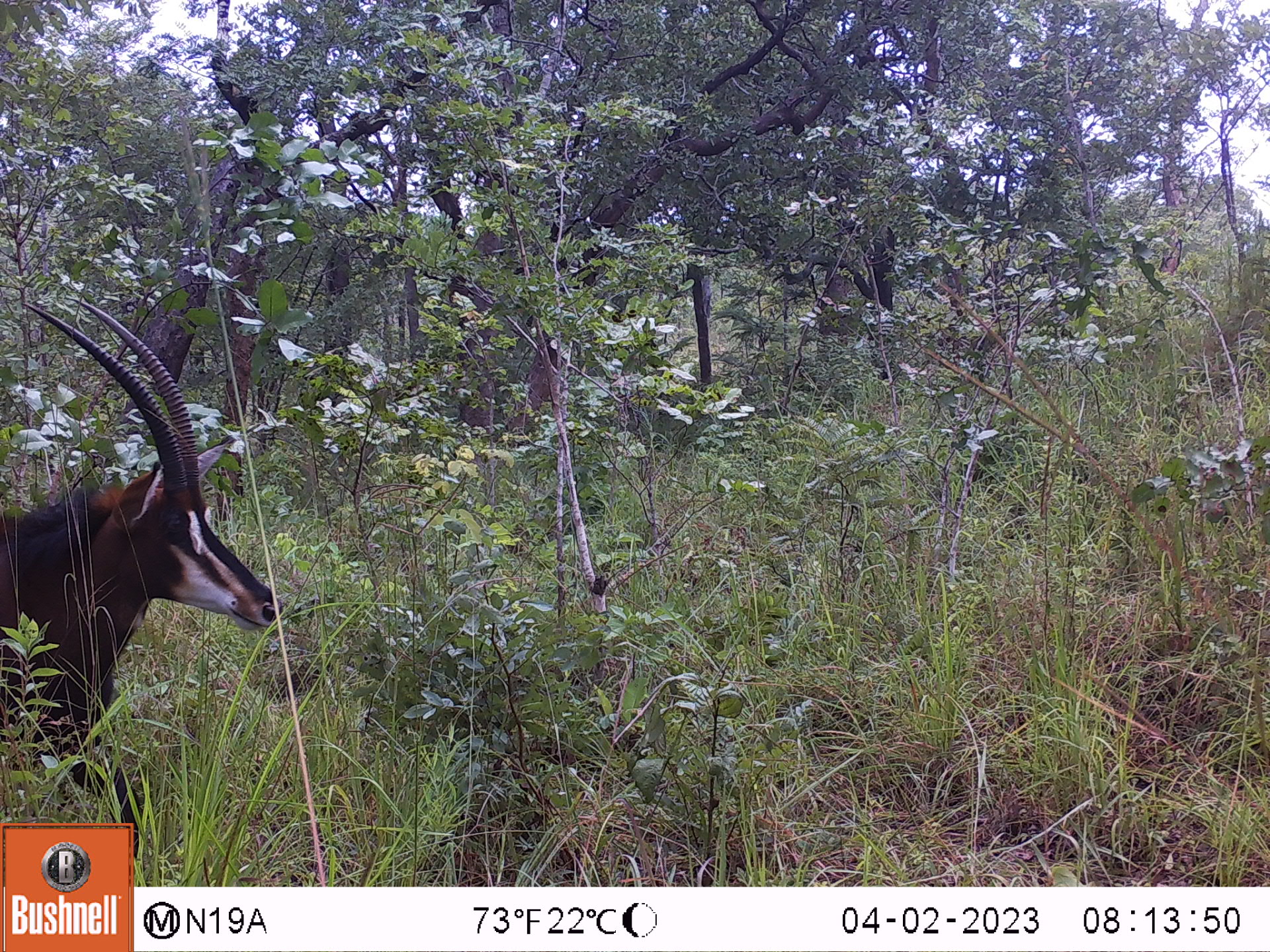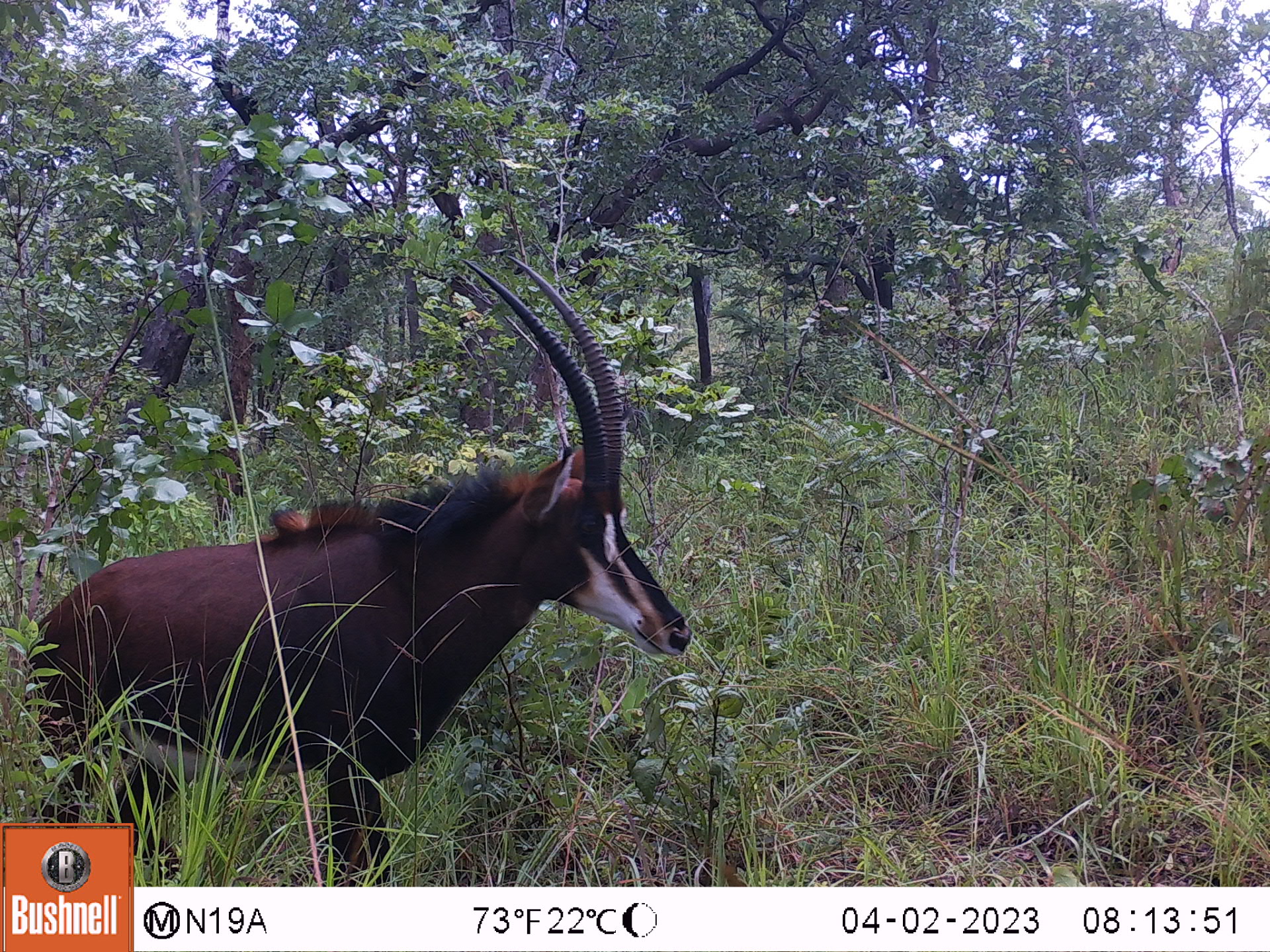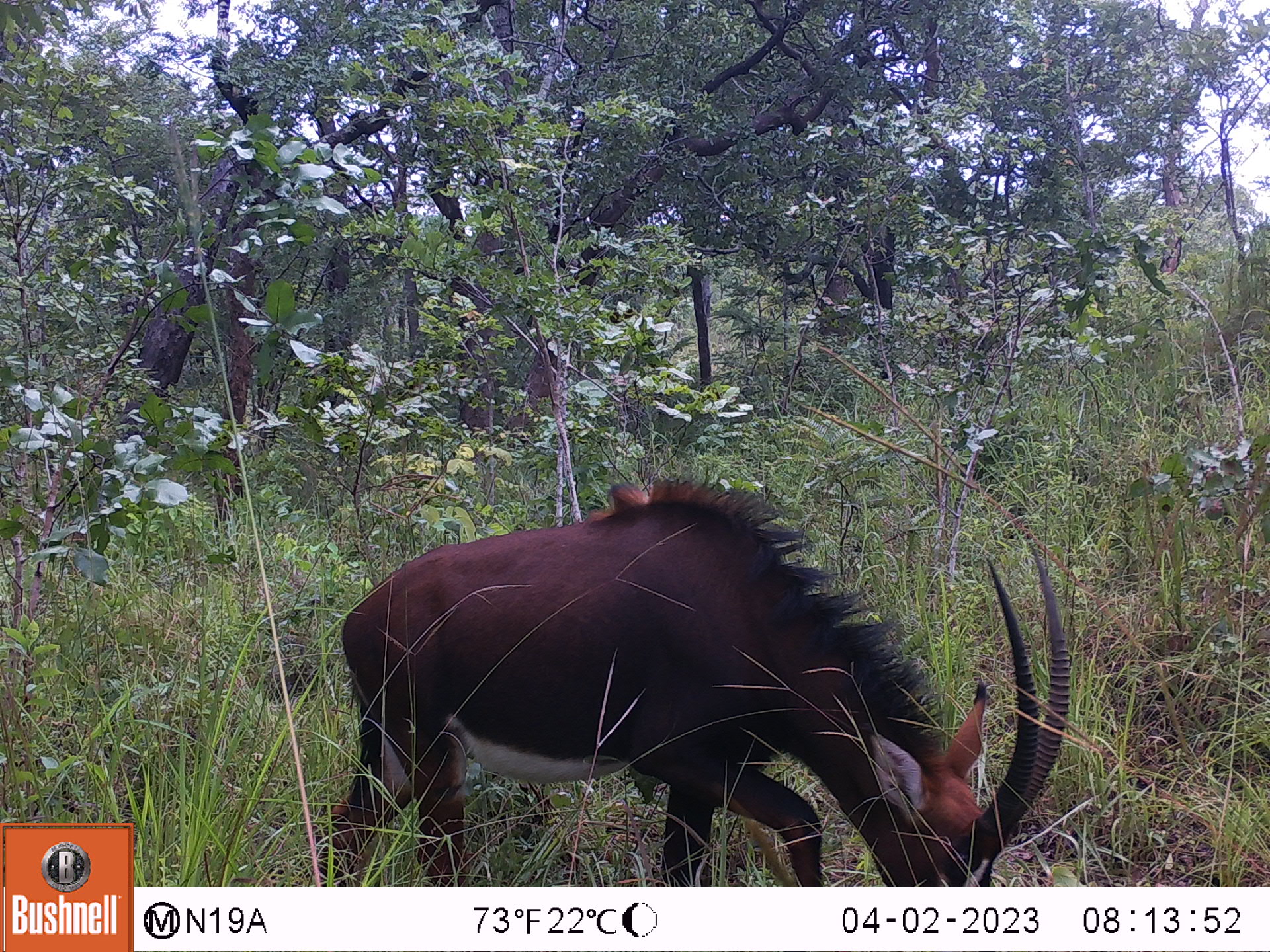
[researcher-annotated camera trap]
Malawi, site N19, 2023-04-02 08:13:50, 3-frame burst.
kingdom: Animalia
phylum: Chordata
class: Mammalia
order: Artiodactyla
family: Bovidae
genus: Hippotragus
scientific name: Hippotragus niger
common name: sable antelope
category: sable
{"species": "sable (sable antelope) (Hippotragus niger)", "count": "1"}